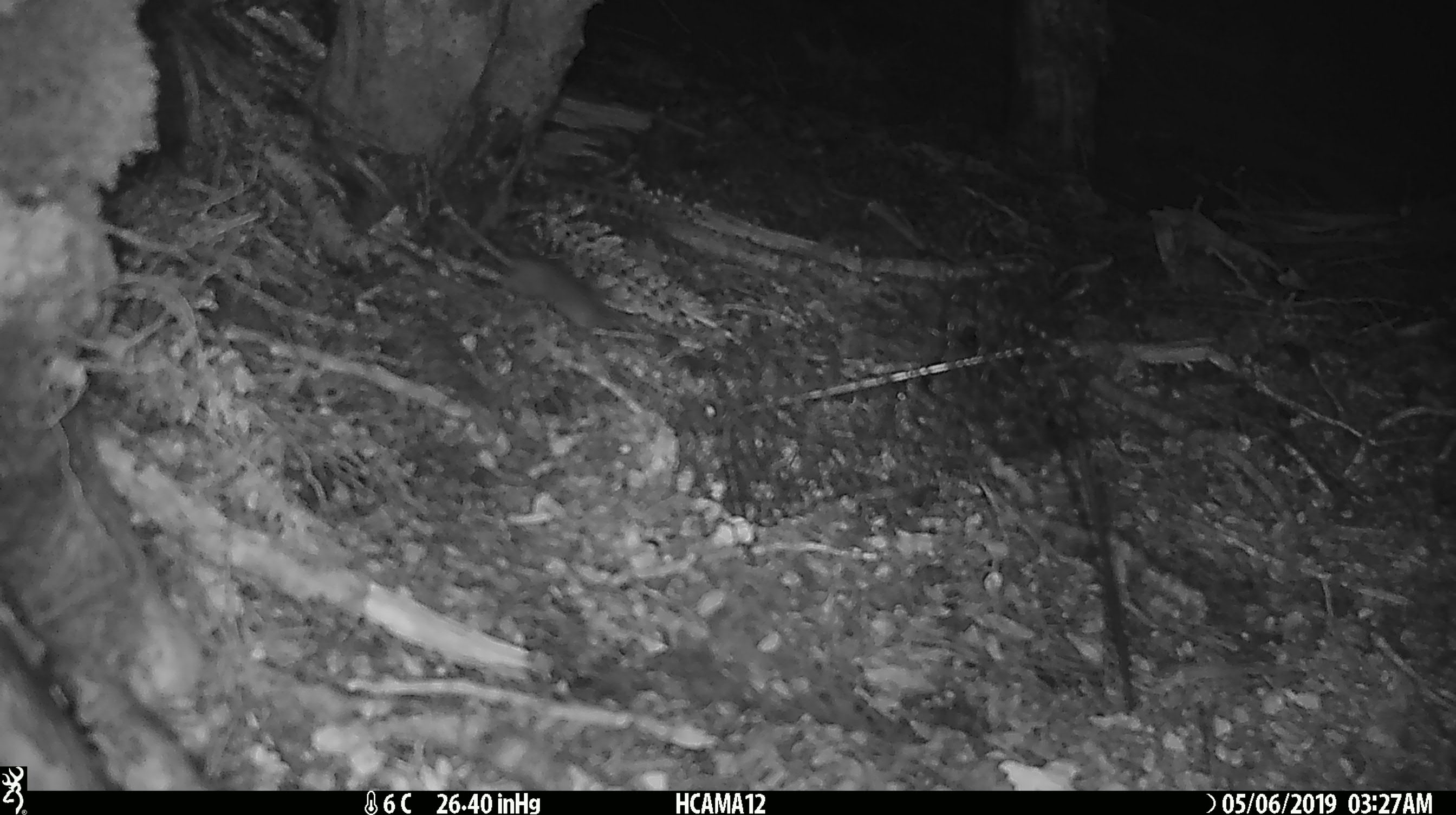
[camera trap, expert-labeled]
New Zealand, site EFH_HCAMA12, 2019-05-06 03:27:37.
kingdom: Animalia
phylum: Chordata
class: Mammalia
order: Rodentia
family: Muridae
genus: Mus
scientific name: Mus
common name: mouse